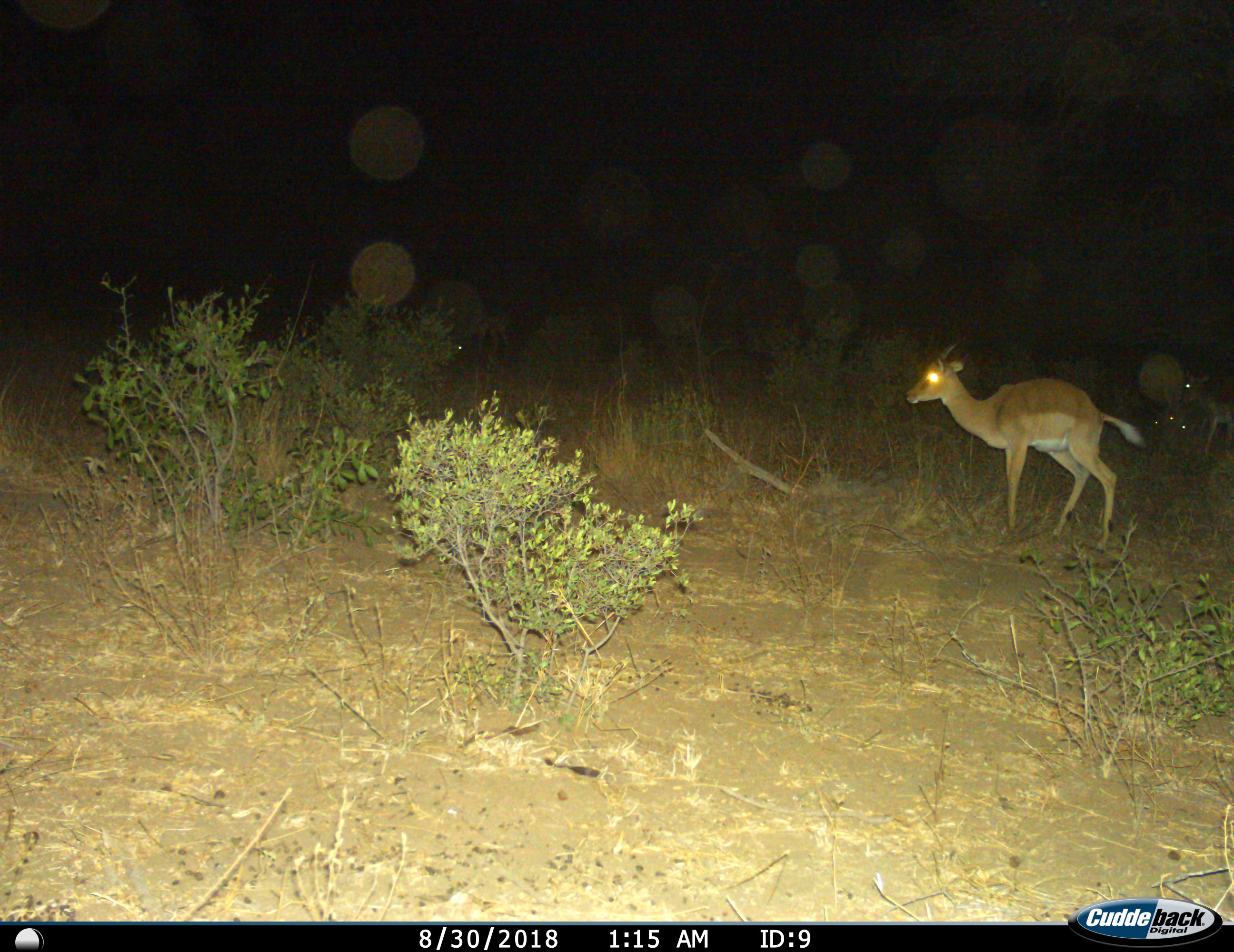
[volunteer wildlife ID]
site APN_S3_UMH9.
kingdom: Animalia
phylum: Chordata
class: Mammalia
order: Artiodactyla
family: Bovidae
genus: Aepyceros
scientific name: Aepyceros melampus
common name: impala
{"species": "impala (Aepyceros melampus)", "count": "4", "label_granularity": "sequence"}